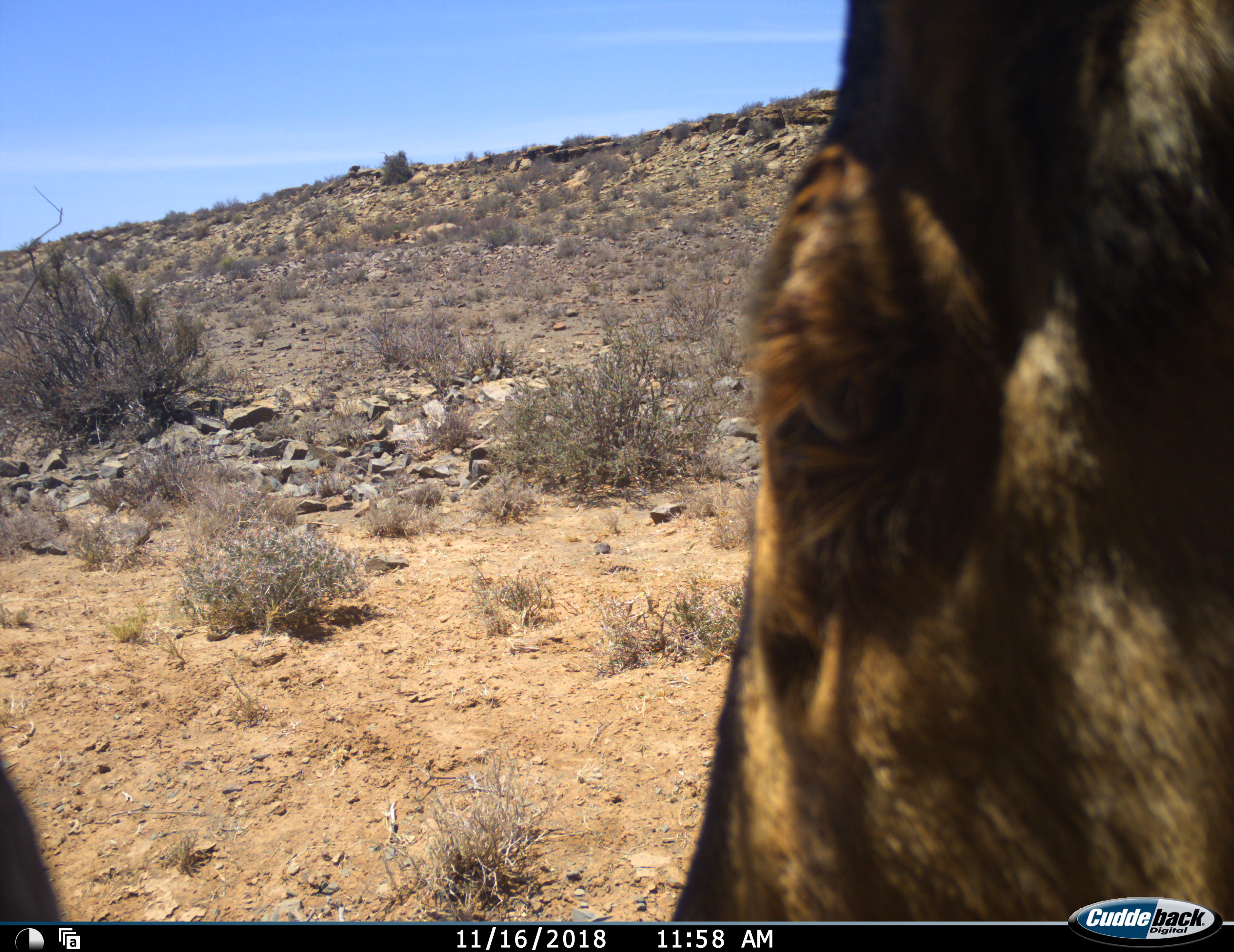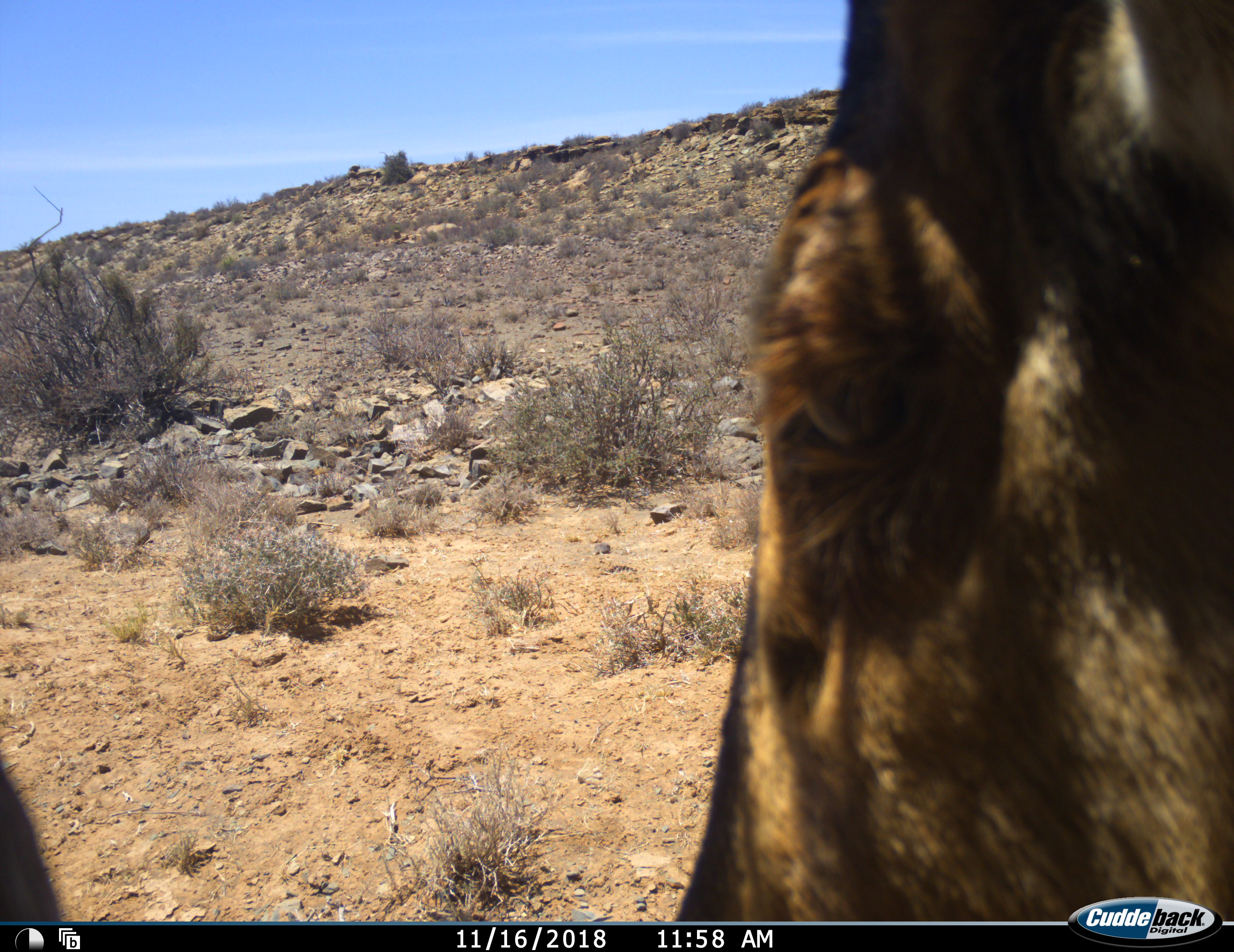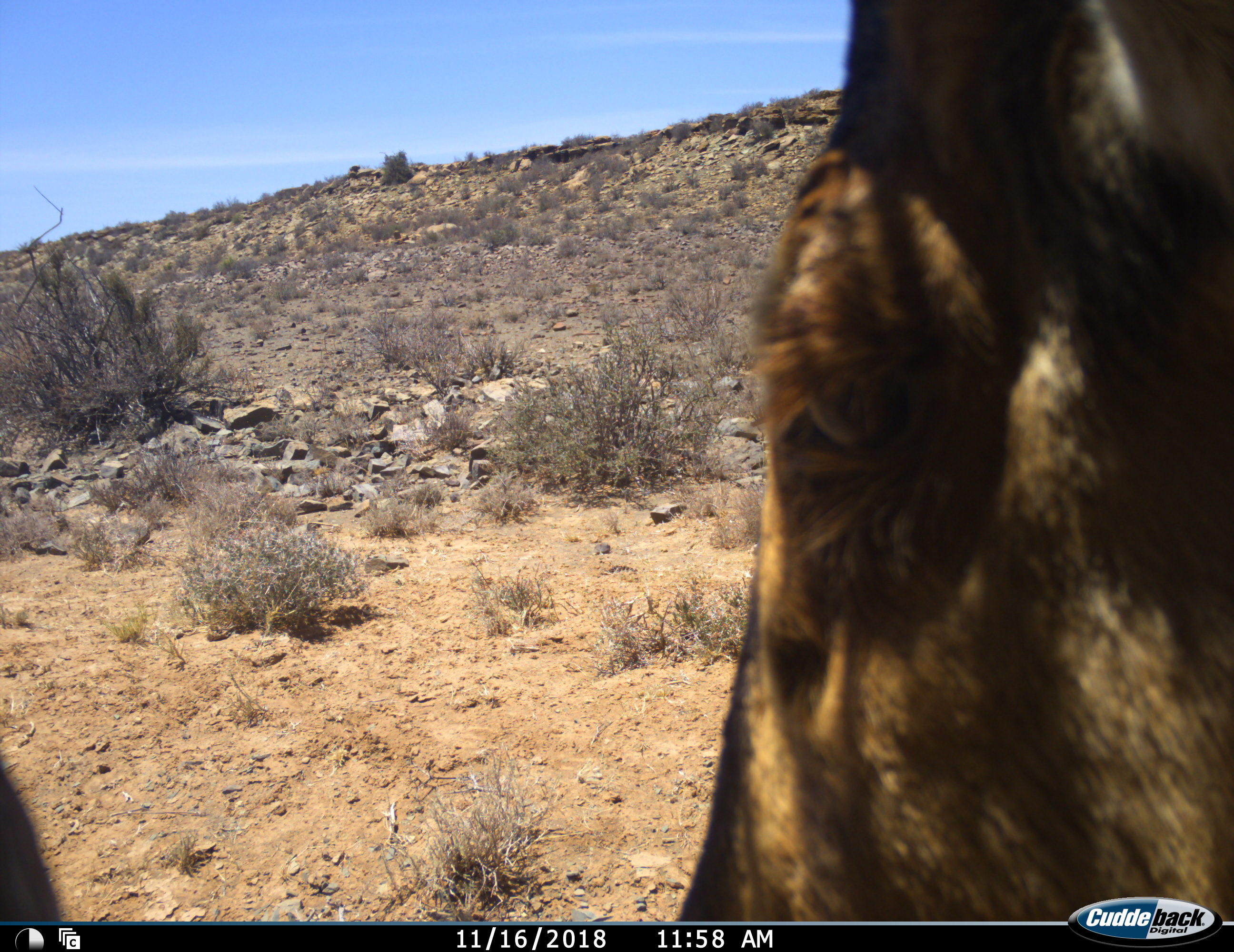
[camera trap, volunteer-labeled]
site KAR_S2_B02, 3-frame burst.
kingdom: Animalia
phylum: Chordata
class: Mammalia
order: Artiodactyla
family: Bovidae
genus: Alcelaphus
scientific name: Alcelaphus buselaphus caama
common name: red hartebeest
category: hartebeestred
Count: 1.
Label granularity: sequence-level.